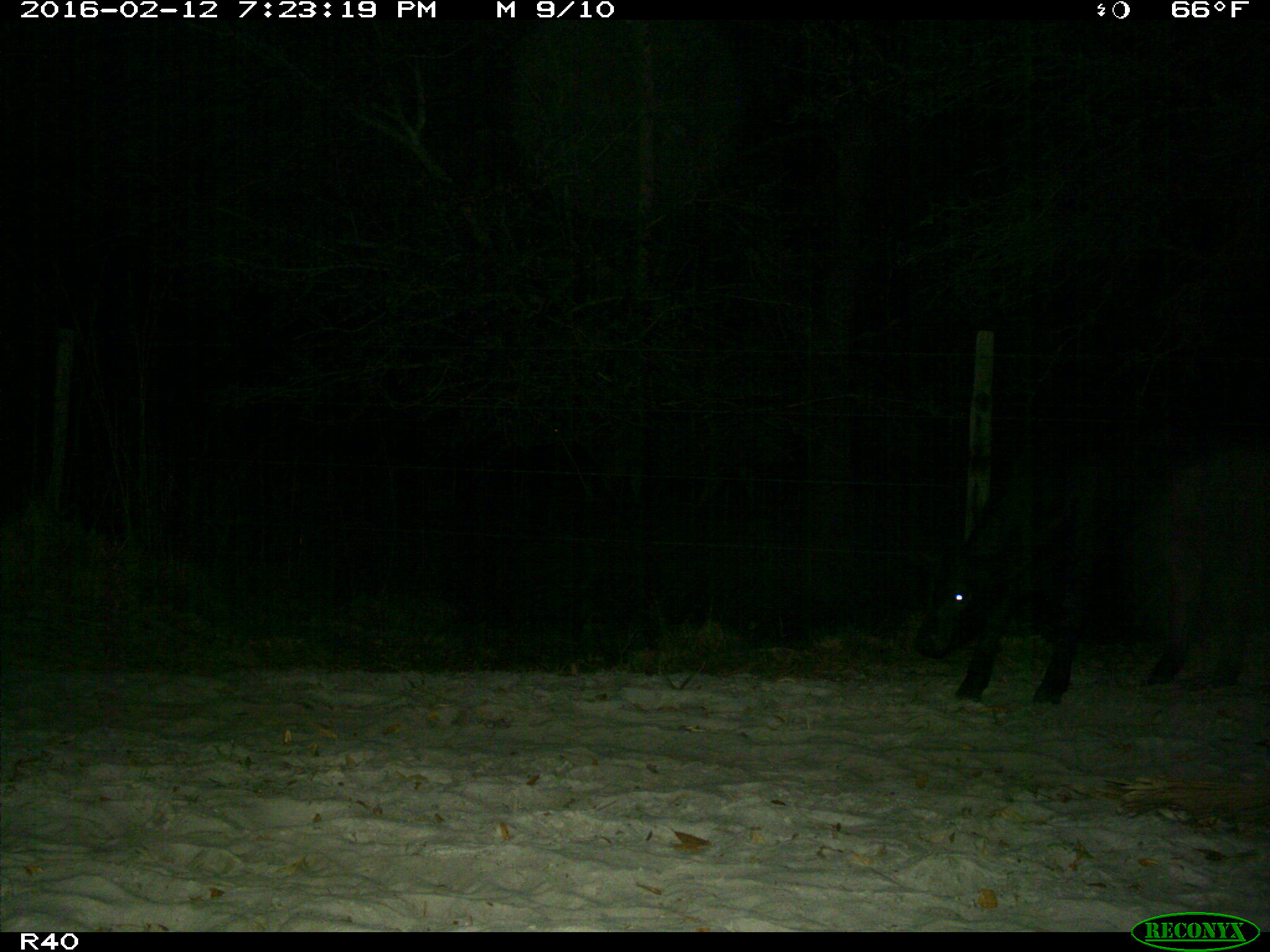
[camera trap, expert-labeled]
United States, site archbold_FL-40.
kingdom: Animalia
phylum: Chordata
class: Mammalia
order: Artiodactyla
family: Bovidae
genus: Bos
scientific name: Bos taurus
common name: domestic cow